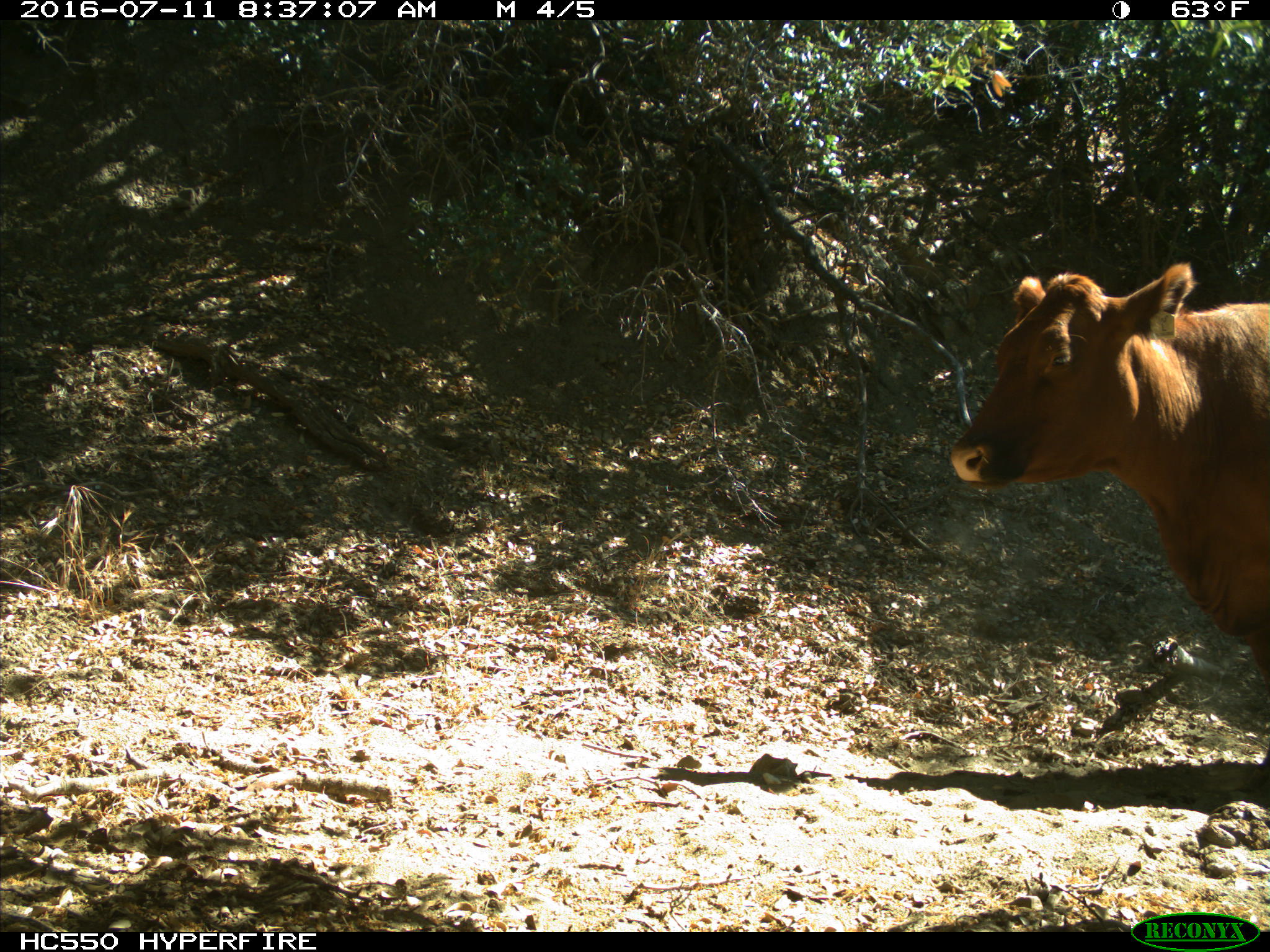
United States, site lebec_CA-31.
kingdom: Animalia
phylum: Chordata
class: Mammalia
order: Artiodactyla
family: Bovidae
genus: Bos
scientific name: Bos taurus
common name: domestic cow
Bos taurus (domestic cow).